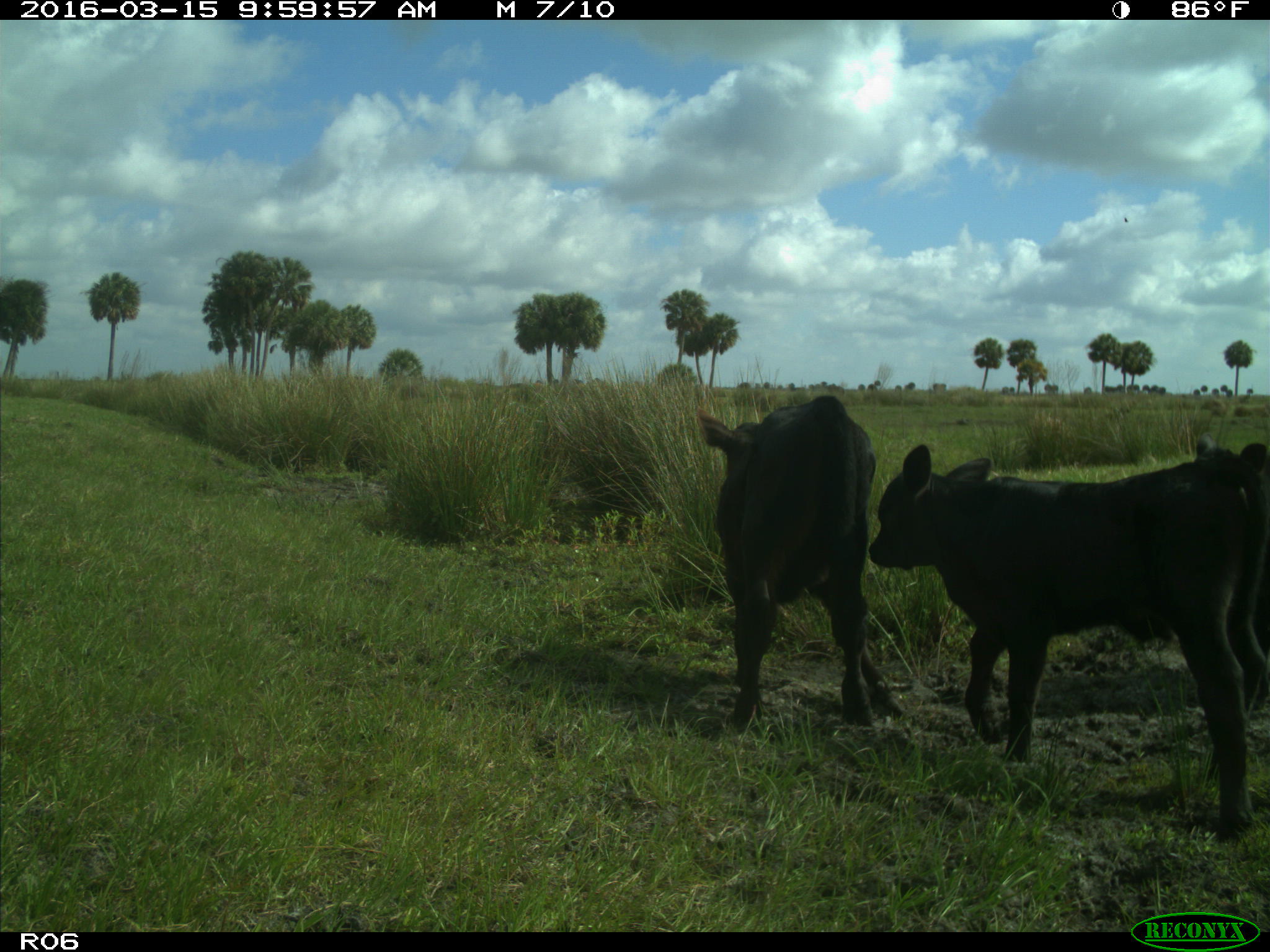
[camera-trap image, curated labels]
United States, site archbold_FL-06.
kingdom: Animalia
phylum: Chordata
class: Mammalia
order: Artiodactyla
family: Bovidae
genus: Bos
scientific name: Bos taurus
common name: domestic cow